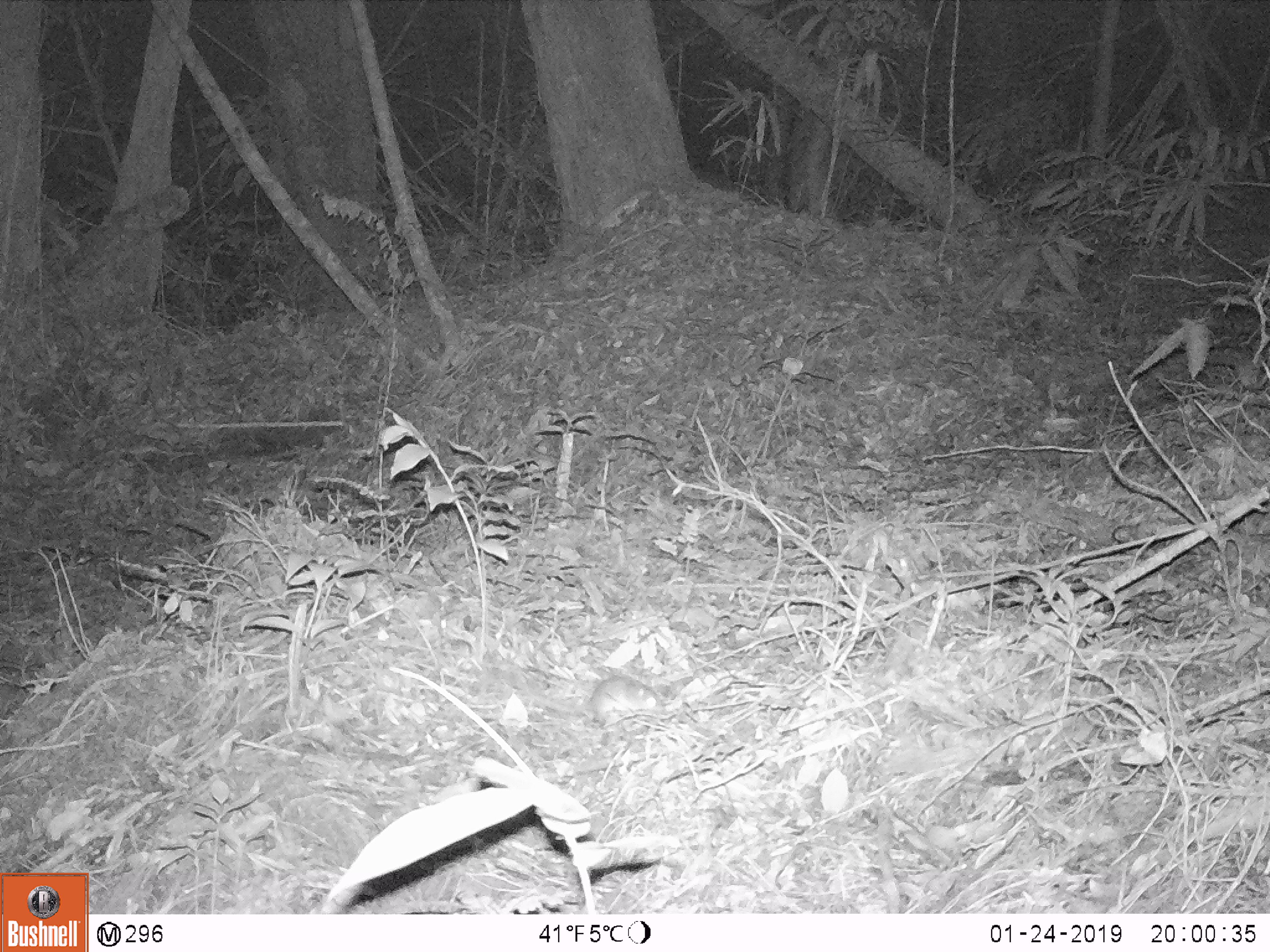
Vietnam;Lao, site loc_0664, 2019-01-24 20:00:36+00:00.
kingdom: Animalia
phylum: Chordata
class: Mammalia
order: Rodentia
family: Muridae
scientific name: Muridae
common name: old-world mice and rats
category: unidentified murid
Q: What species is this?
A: Unidentified murid (old-world mice and rats) (Muridae).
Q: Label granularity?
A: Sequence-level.